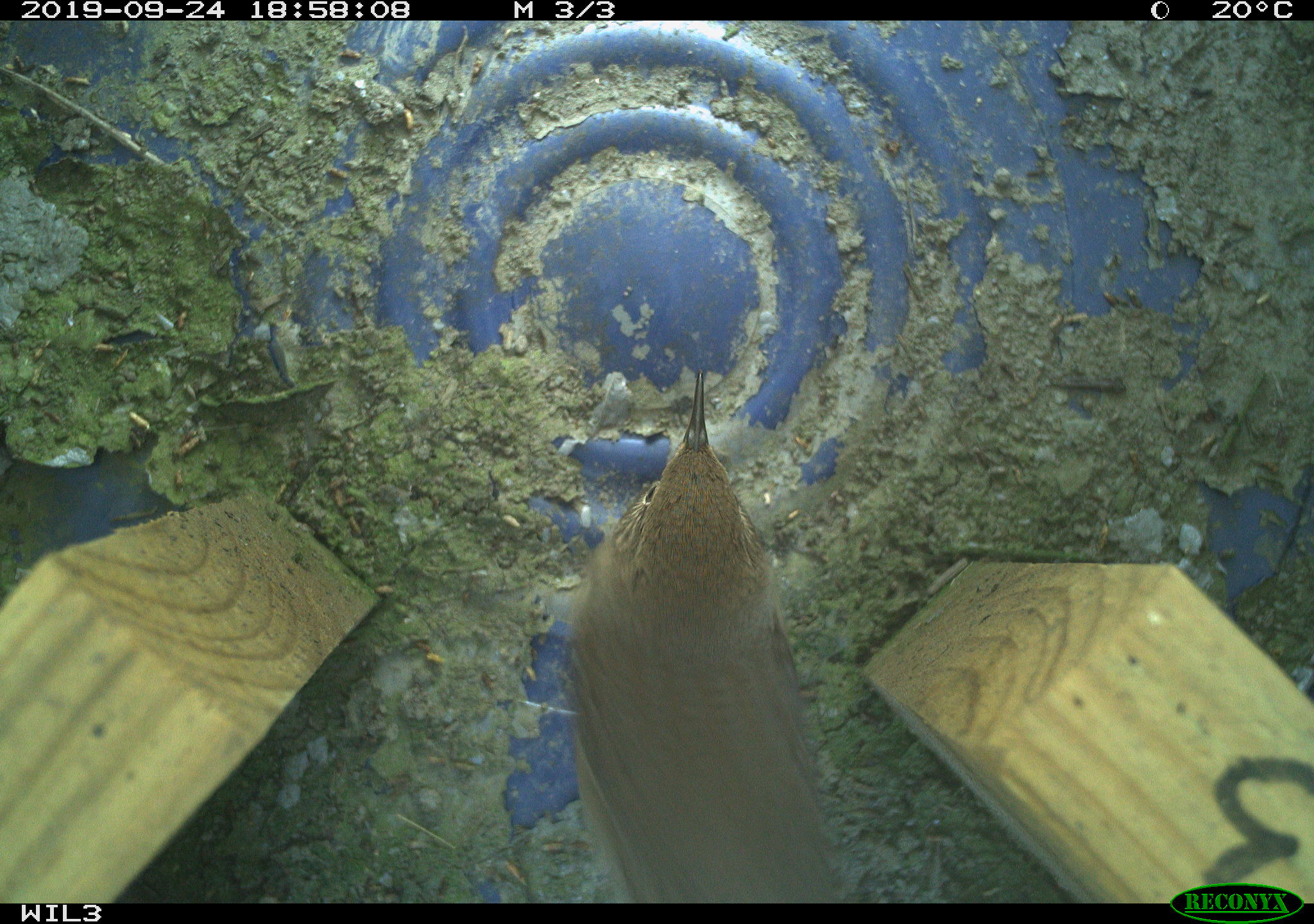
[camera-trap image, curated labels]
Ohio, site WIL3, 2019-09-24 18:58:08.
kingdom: Animalia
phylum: Chordata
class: Aves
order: Passeriformes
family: Troglodytidae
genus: Troglodytes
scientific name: Troglodytes aedon aedon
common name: northern house wren